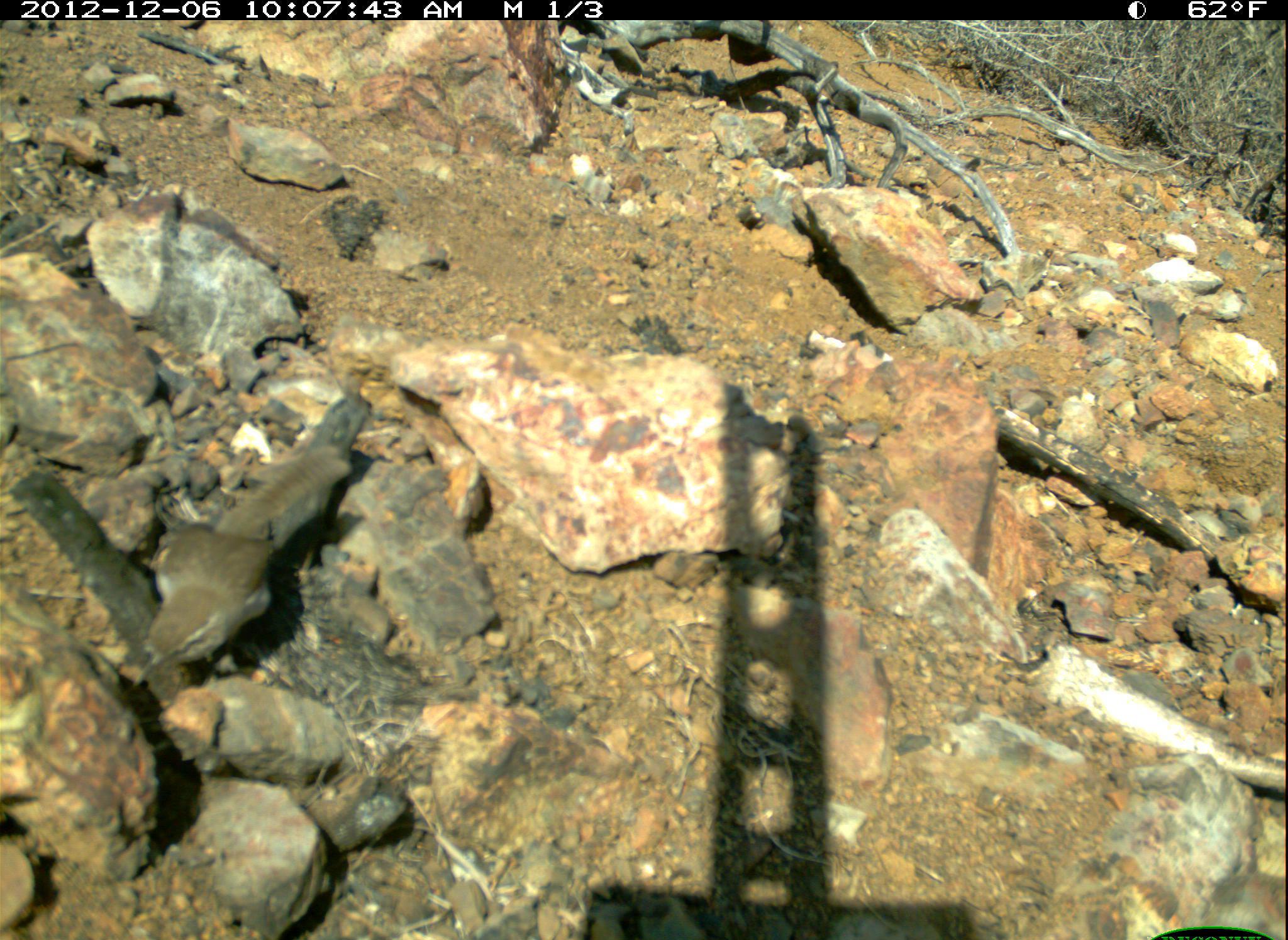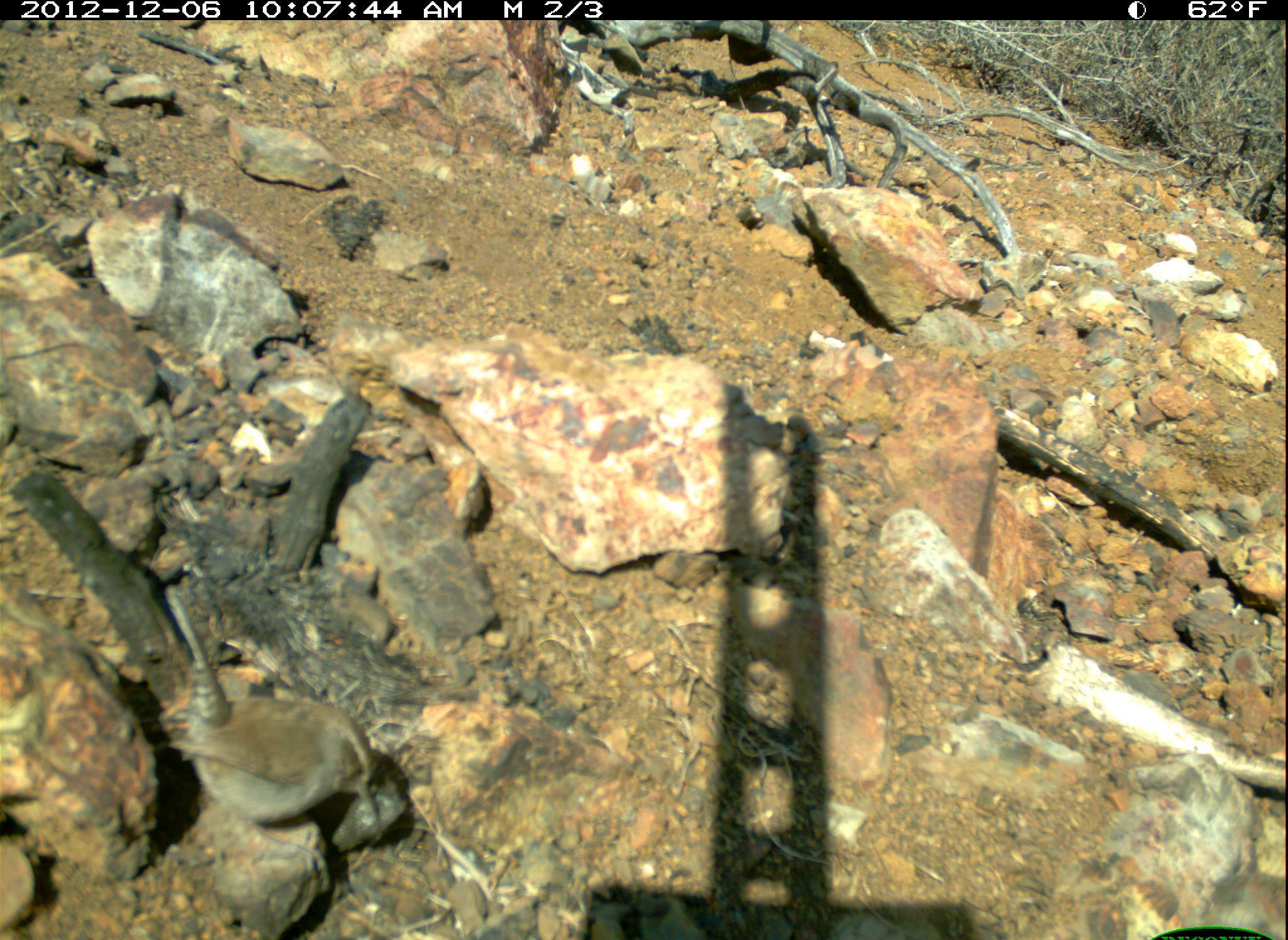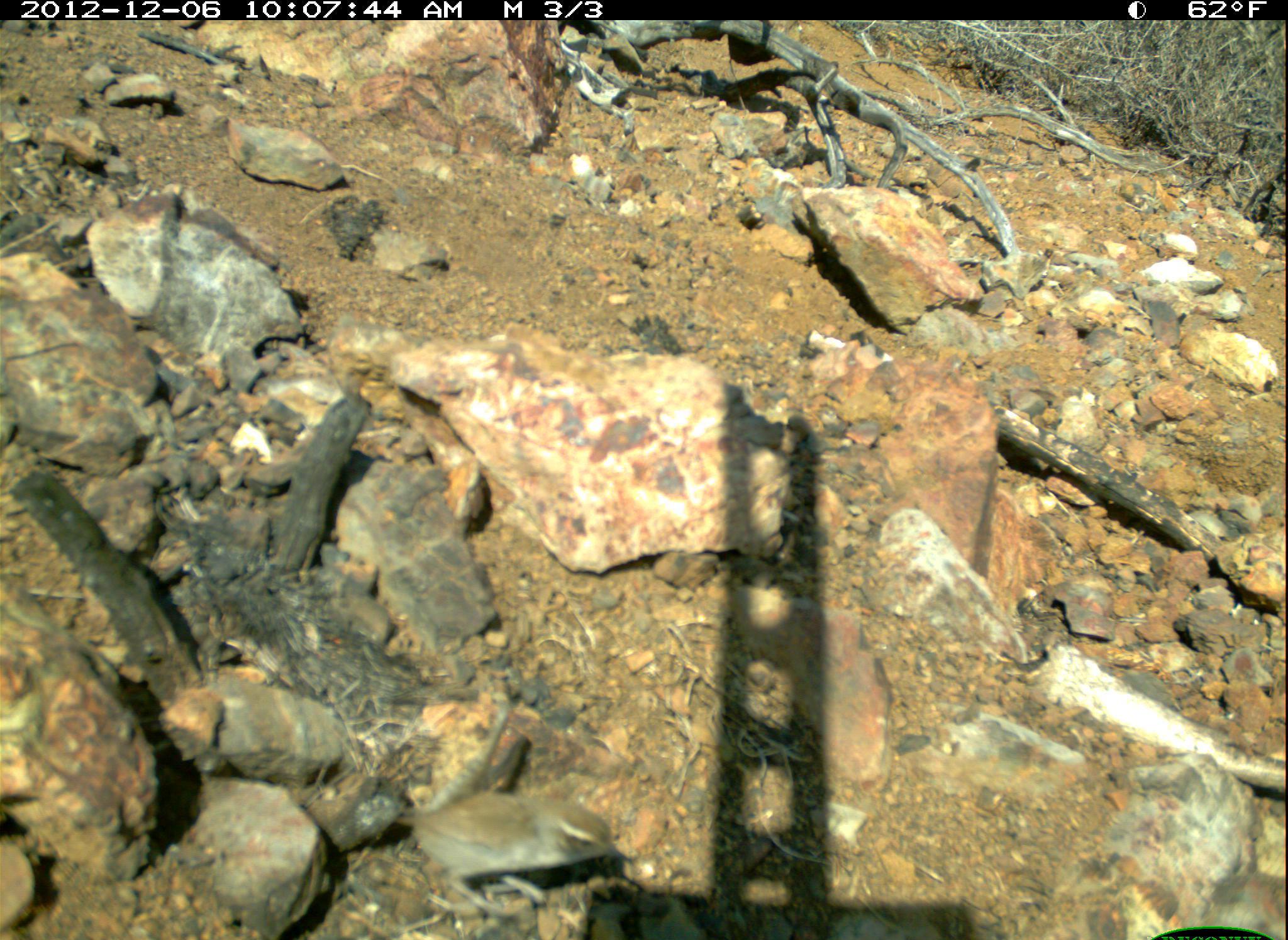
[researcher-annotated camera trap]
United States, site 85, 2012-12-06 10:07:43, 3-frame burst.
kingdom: Animalia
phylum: Chordata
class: Aves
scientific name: Aves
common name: bird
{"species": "bird (Aves)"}